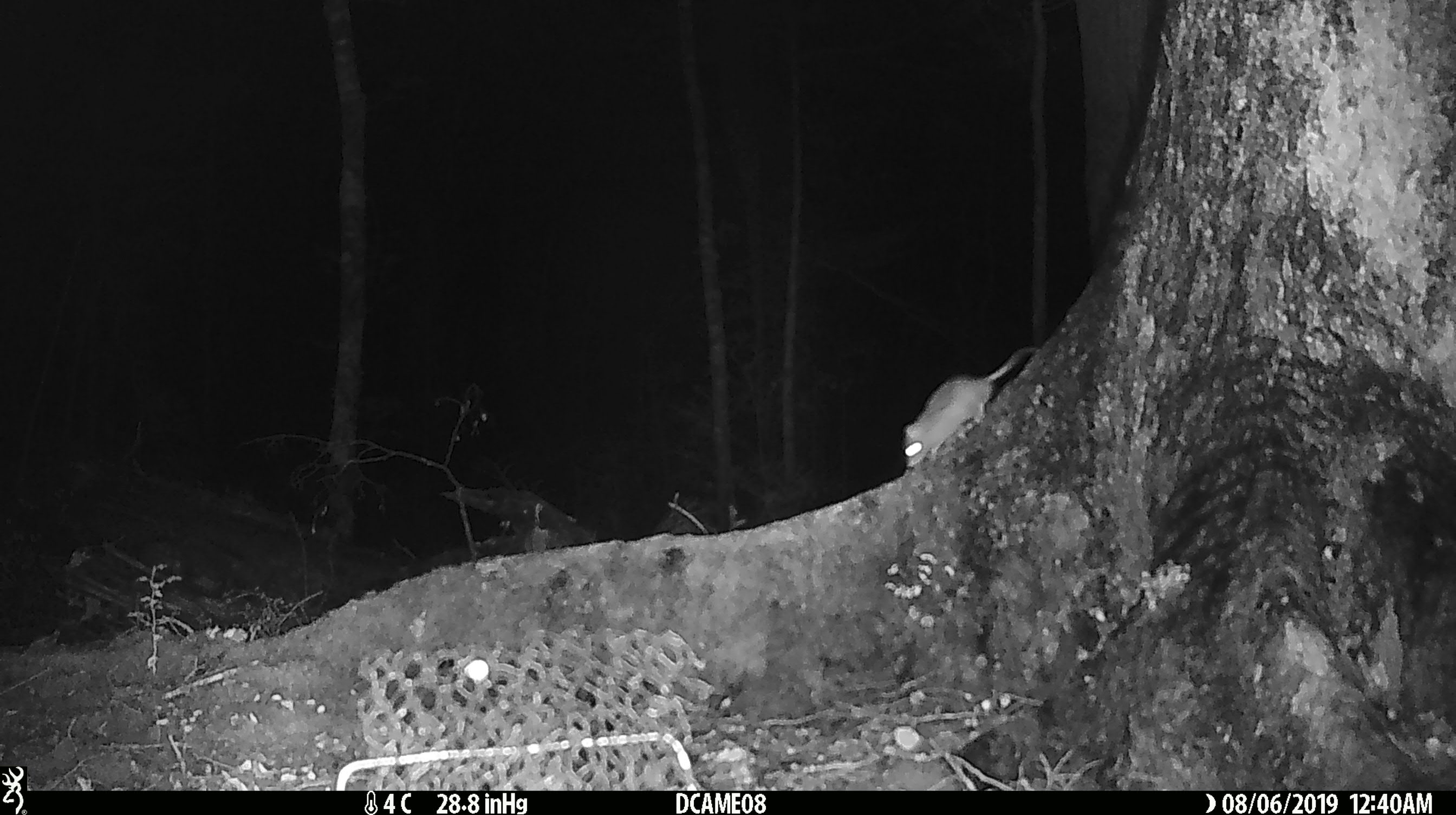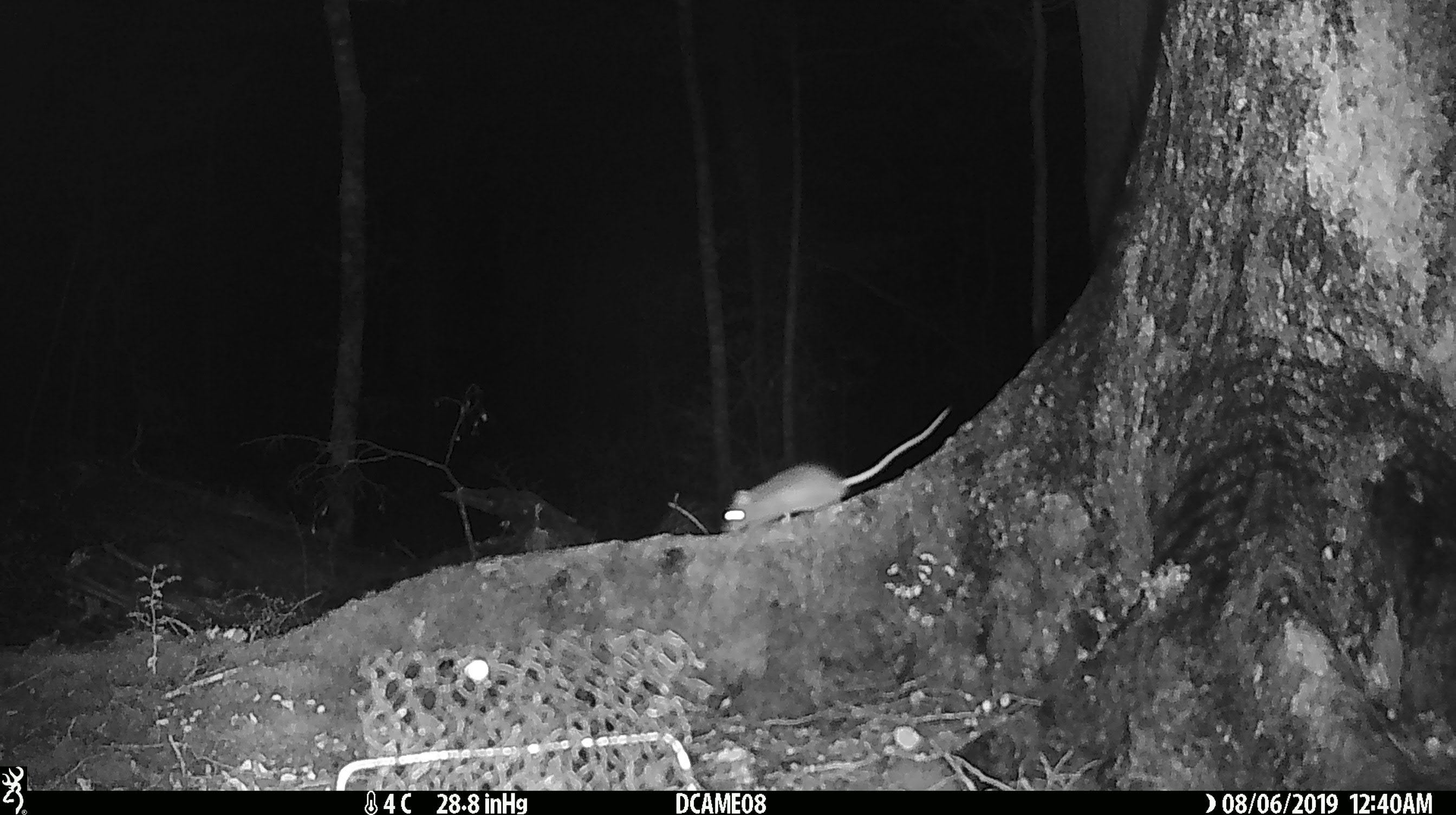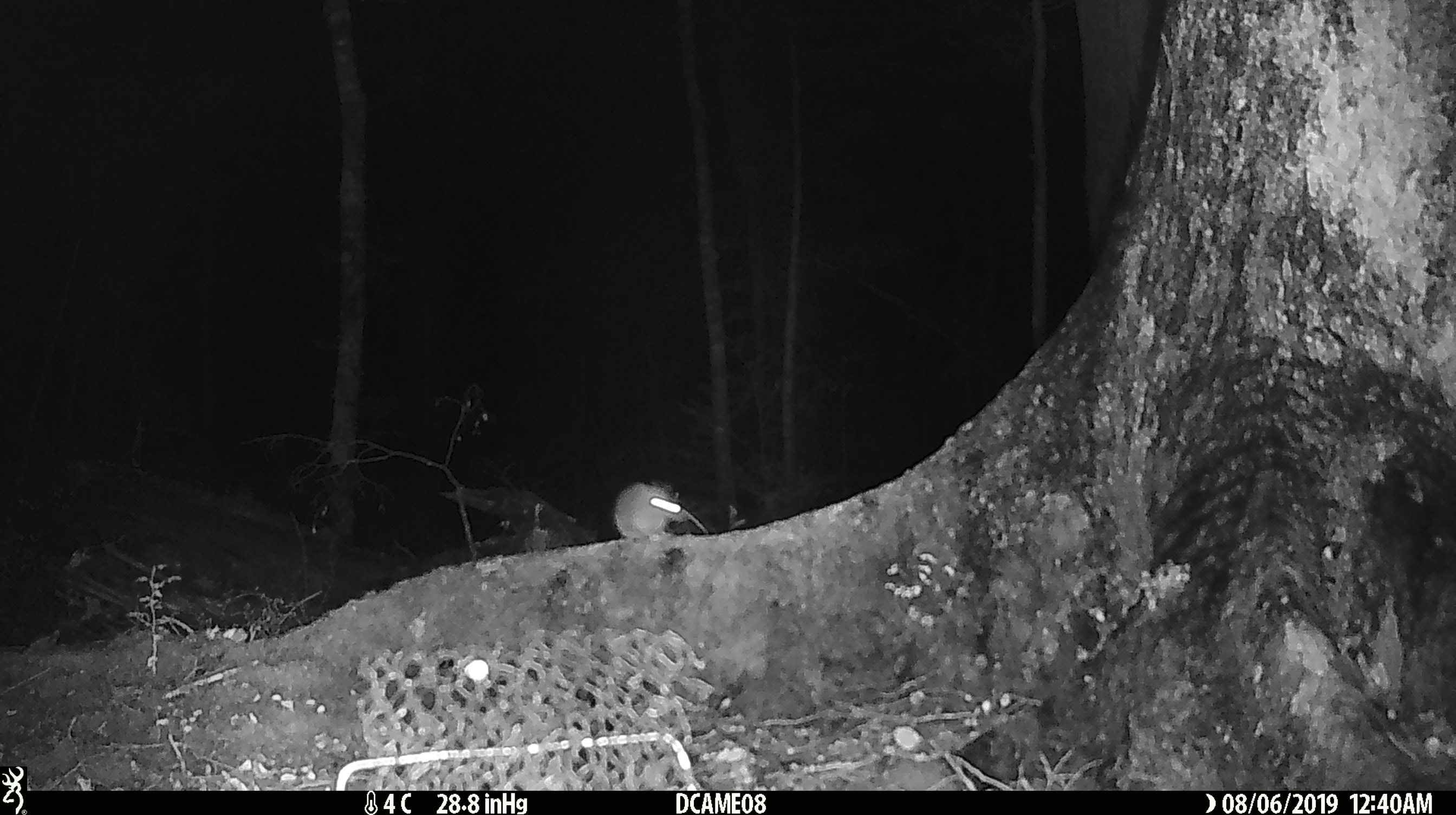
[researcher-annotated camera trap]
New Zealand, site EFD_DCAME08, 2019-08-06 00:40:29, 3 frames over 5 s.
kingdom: Animalia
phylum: Chordata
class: Mammalia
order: Rodentia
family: Muridae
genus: Mus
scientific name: Mus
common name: mouse